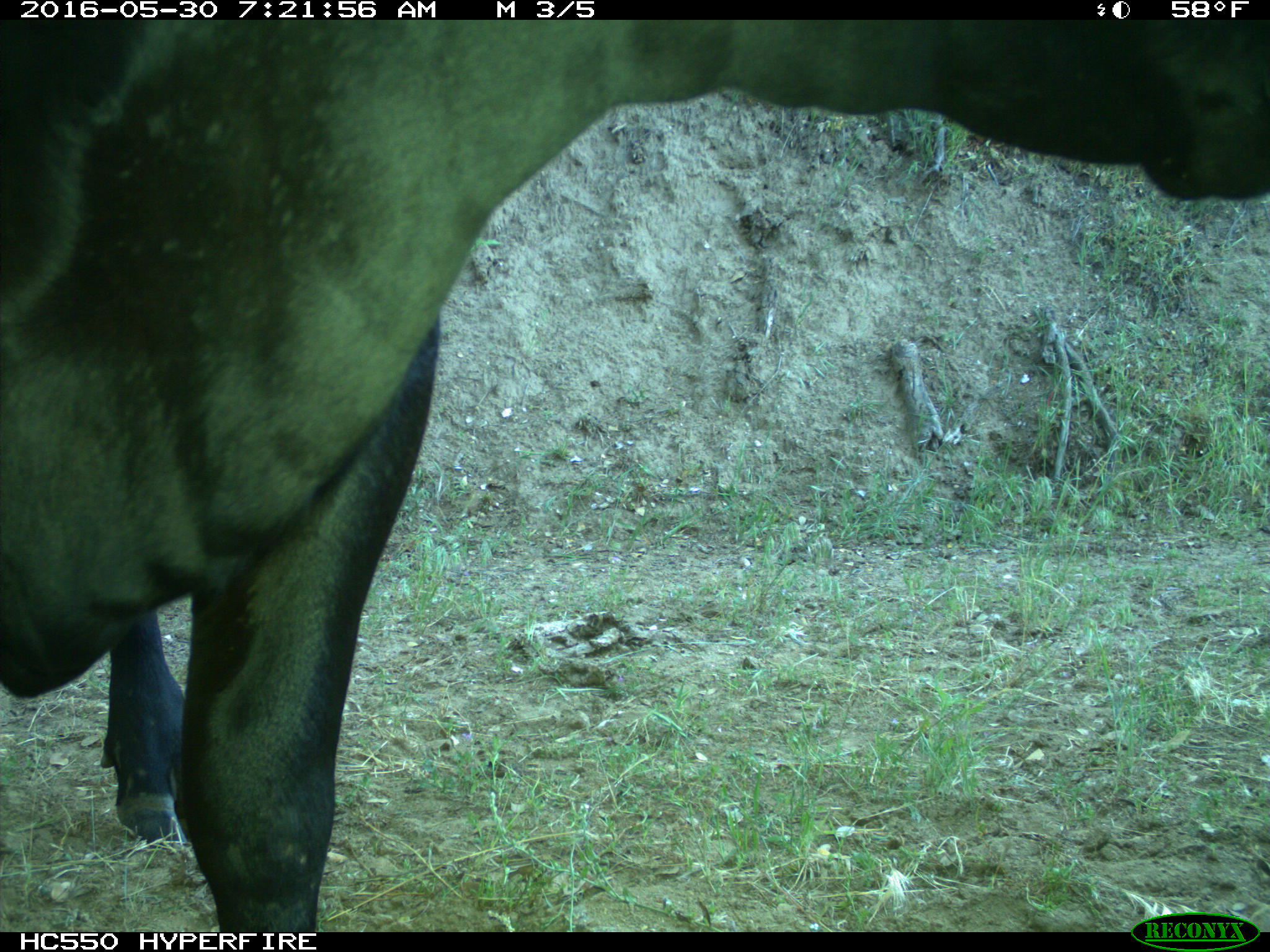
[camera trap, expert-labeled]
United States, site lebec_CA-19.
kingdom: Animalia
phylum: Chordata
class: Mammalia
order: Artiodactyla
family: Bovidae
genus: Bos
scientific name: Bos taurus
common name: domestic cow